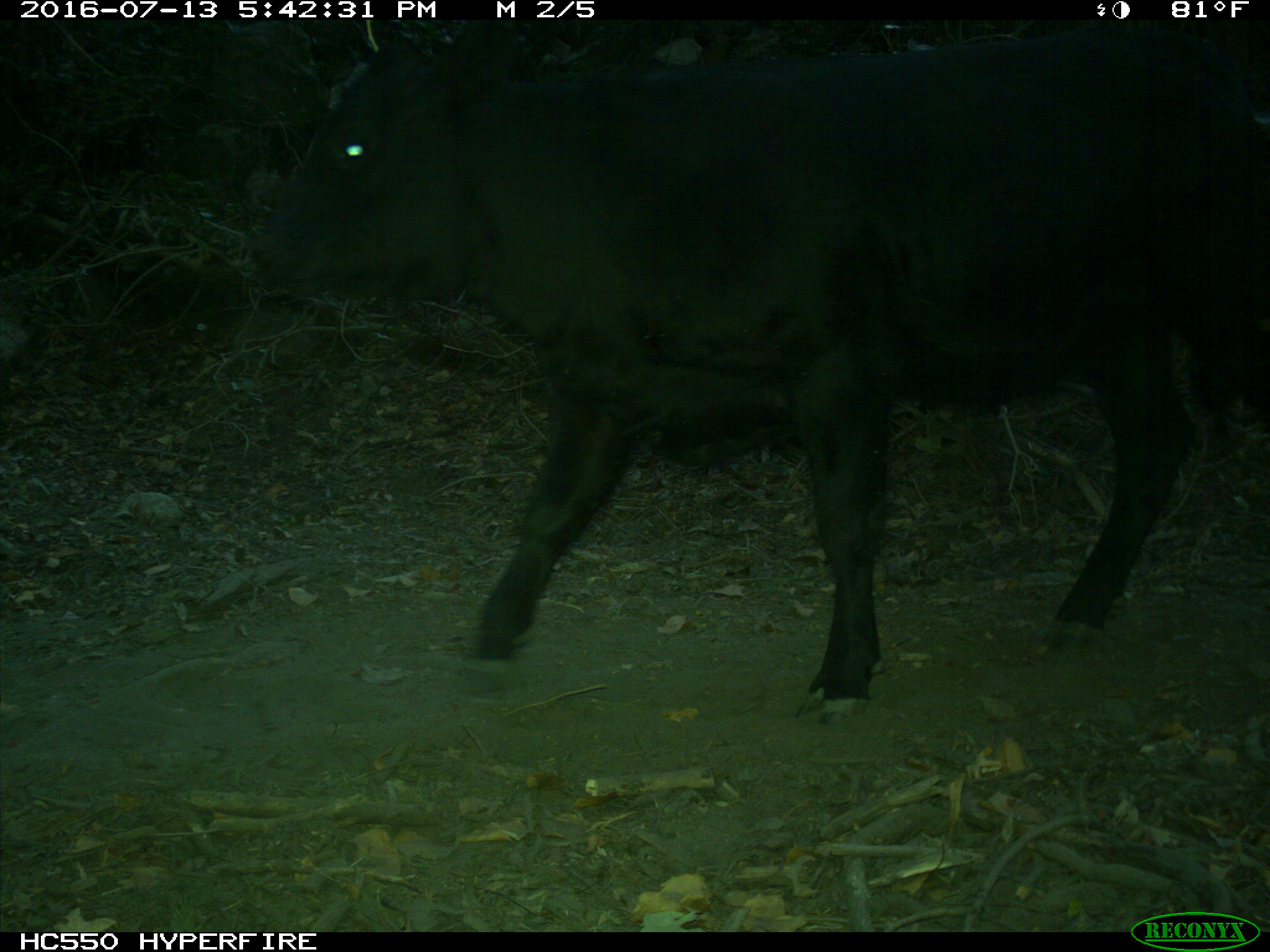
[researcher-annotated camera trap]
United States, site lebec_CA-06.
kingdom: Animalia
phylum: Chordata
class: Mammalia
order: Artiodactyla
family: Bovidae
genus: Bos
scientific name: Bos taurus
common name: domestic cow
Bos taurus (domestic cow).